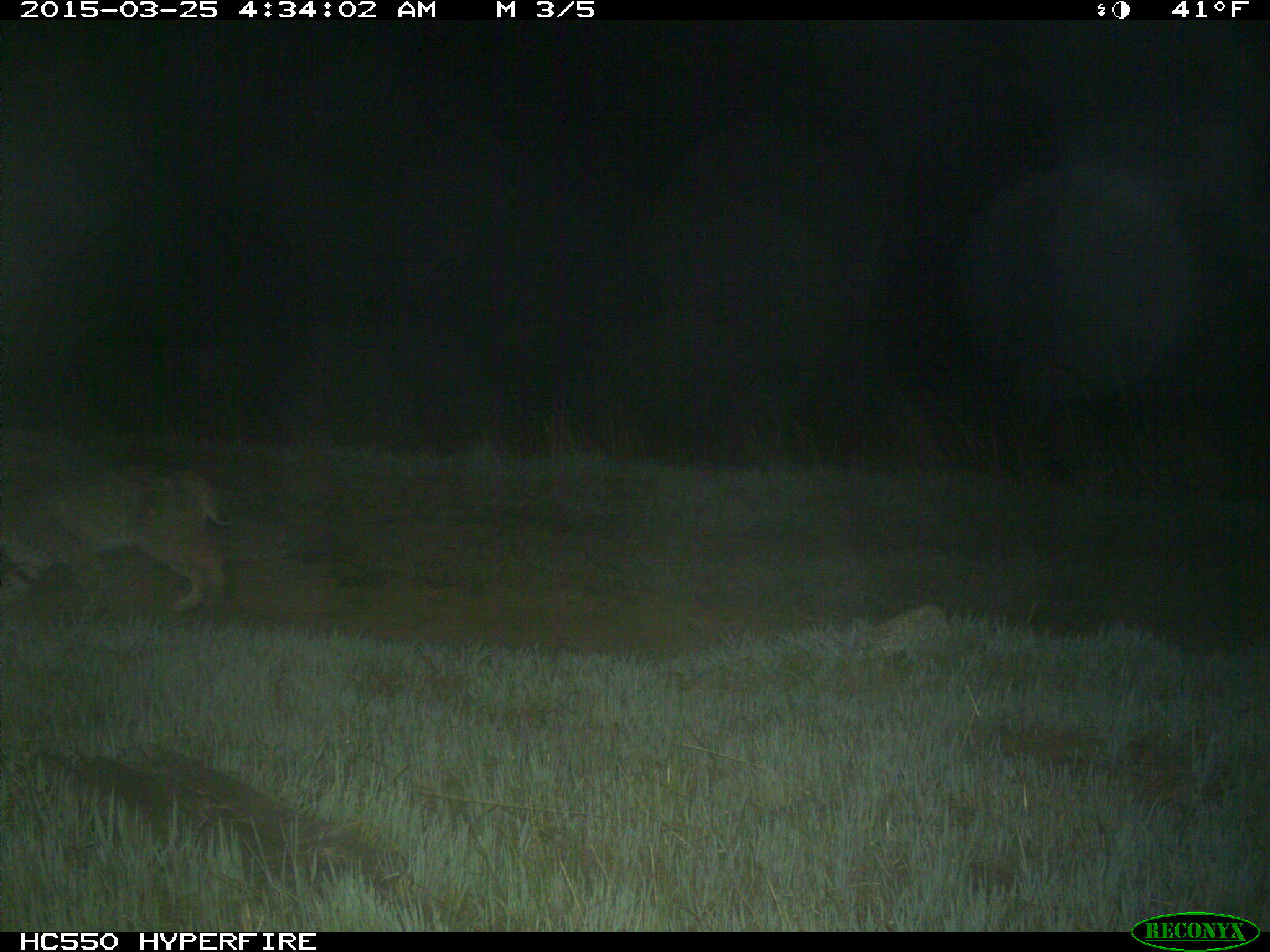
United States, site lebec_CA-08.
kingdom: Animalia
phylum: Chordata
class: Mammalia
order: Carnivora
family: Felidae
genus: Lynx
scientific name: Lynx rufus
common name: bobcat